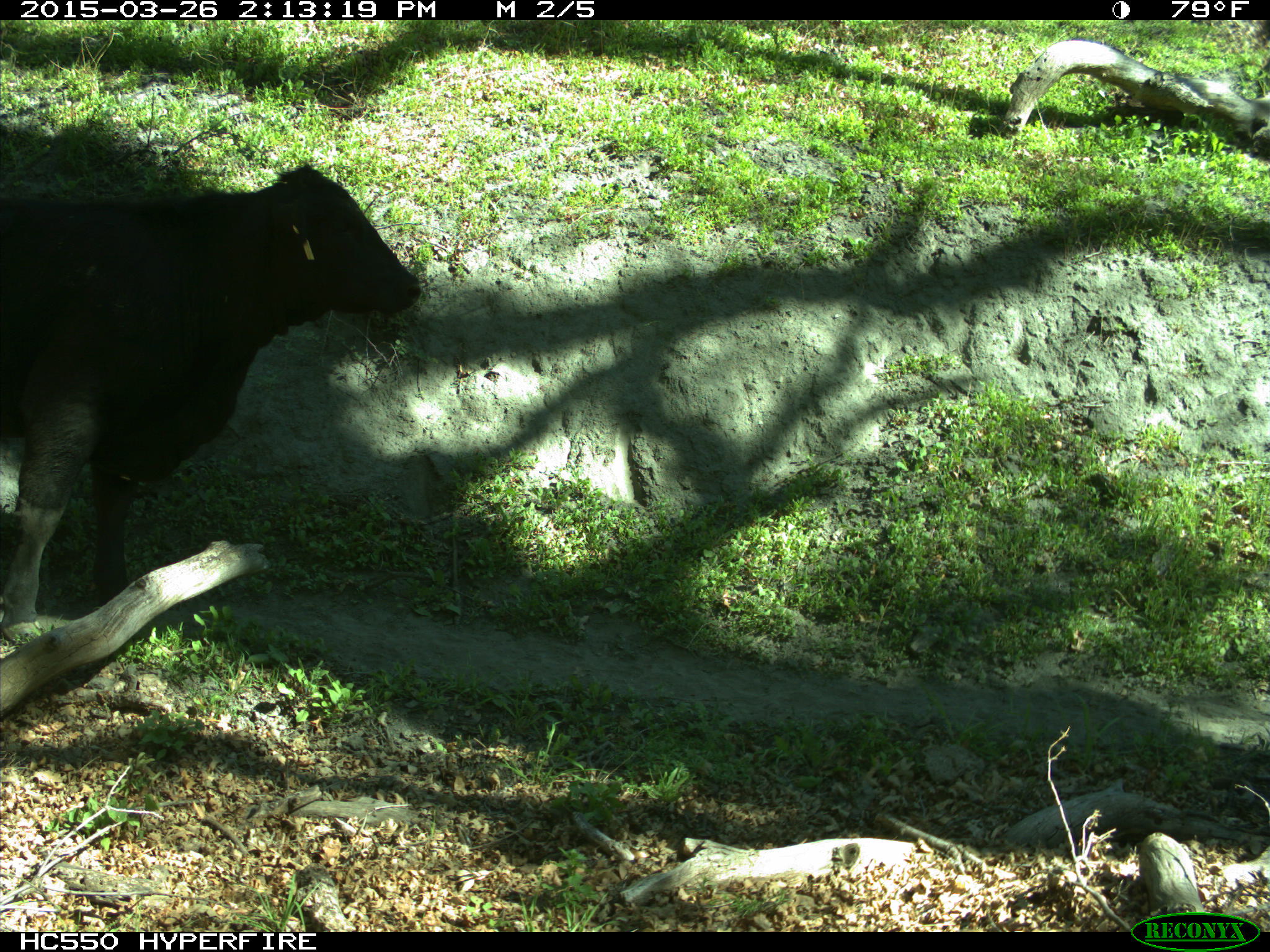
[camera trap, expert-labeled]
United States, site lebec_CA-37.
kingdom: Animalia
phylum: Chordata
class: Mammalia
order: Artiodactyla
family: Bovidae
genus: Bos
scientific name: Bos taurus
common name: domestic cow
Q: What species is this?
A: Bos taurus (domestic cow).